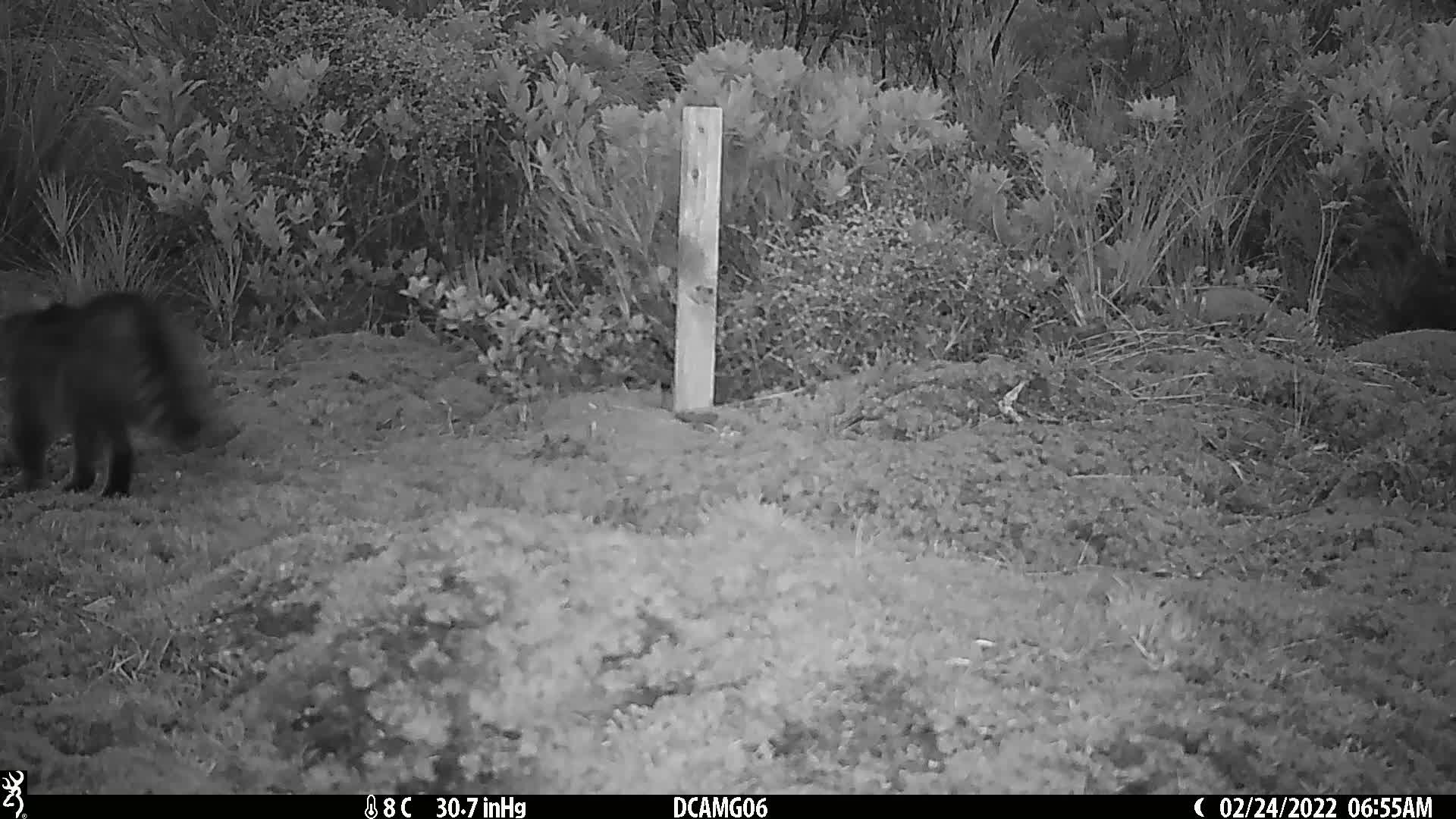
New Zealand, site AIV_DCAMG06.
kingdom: Animalia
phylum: Chordata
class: Mammalia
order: Carnivora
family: Felidae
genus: Felis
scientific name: Felis catus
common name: domestic cat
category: cat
Cat (domestic cat) (Felis catus).